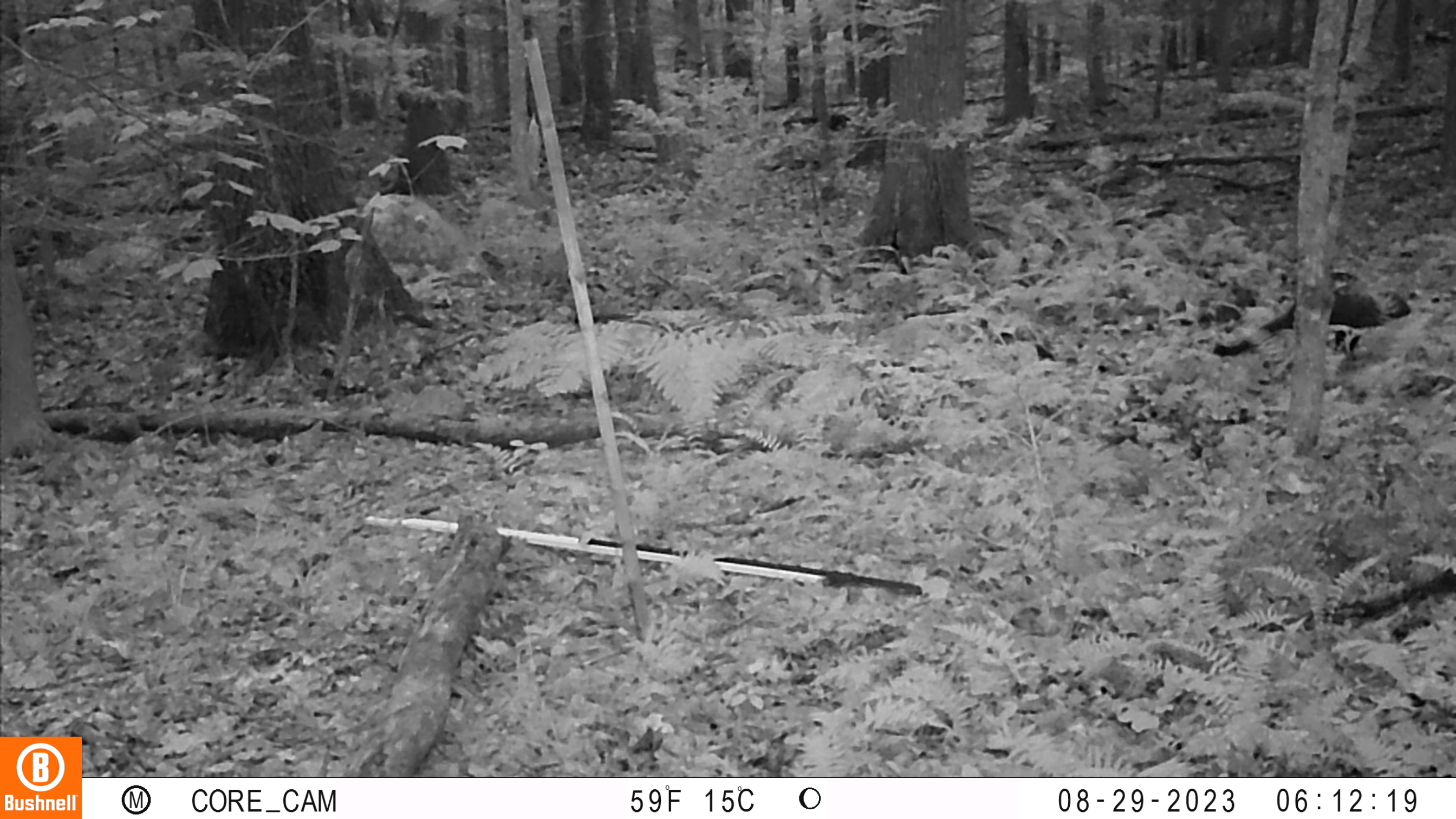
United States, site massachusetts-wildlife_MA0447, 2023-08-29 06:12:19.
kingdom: Animalia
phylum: Chordata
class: Mammalia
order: Carnivora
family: Mustelidae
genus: Pekania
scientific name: Pekania pennanti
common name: fisher